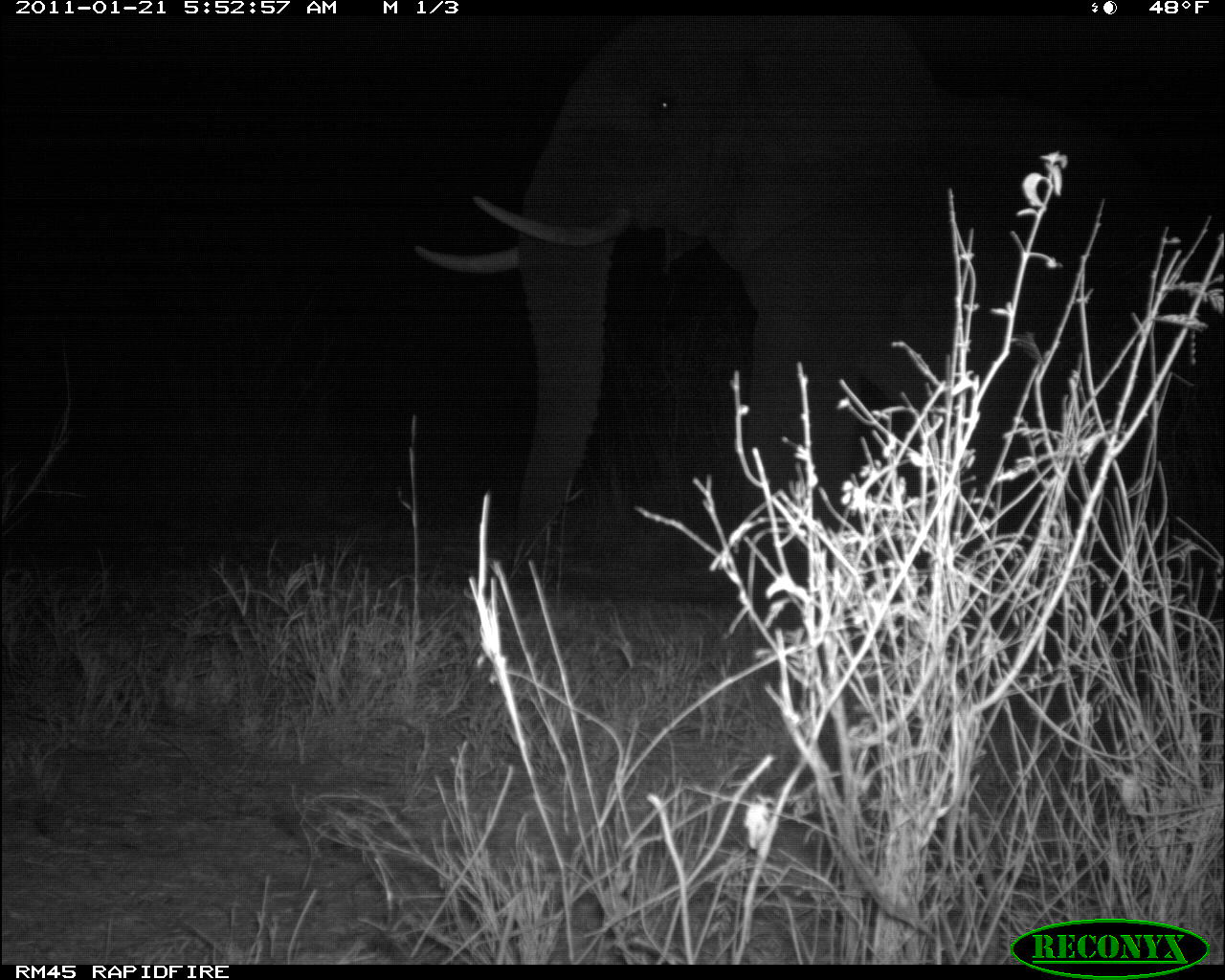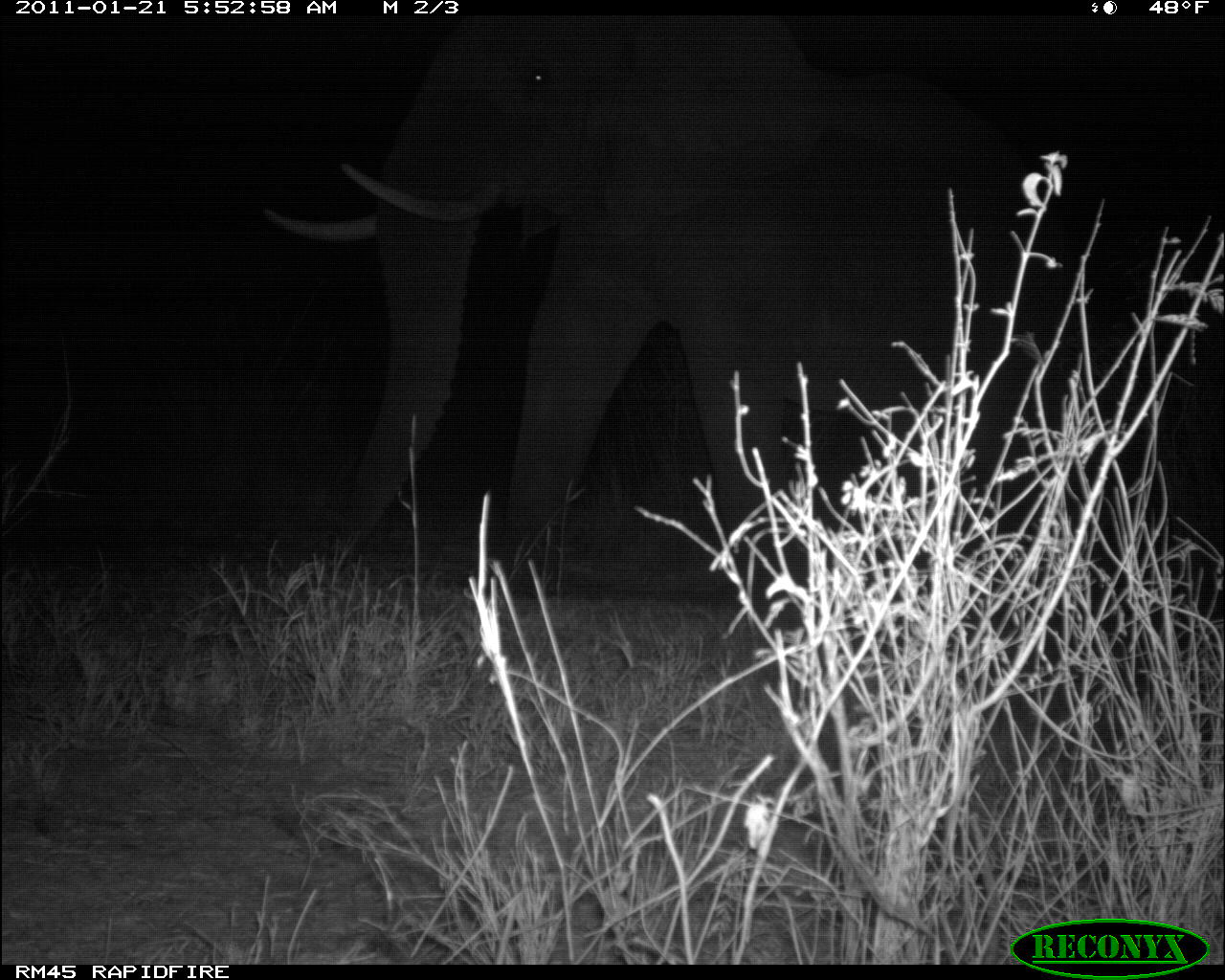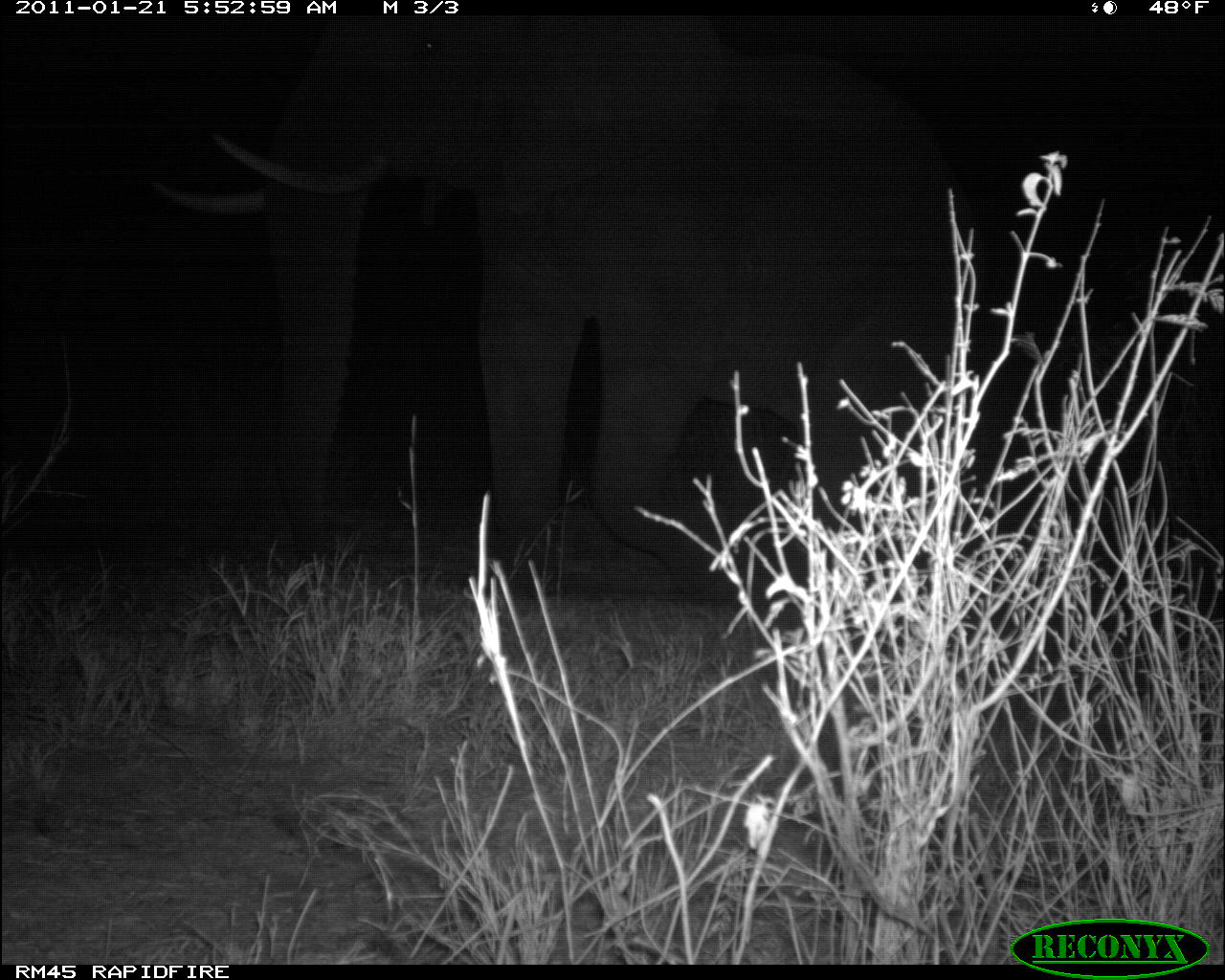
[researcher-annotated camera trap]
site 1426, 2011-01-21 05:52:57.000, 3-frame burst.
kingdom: Animalia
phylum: Chordata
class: Mammalia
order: Proboscidea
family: Elephantidae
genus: Loxodonta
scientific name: Loxodonta africana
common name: african bush elephant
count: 1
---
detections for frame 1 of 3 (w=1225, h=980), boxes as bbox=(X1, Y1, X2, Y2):
loxodonta africana: bbox=(410, 11, 1171, 591)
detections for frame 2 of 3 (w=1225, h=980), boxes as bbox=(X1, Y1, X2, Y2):
loxodonta africana: bbox=(261, 11, 1225, 587)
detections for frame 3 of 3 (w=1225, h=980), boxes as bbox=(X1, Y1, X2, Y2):
loxodonta africana: bbox=(150, 20, 982, 601)